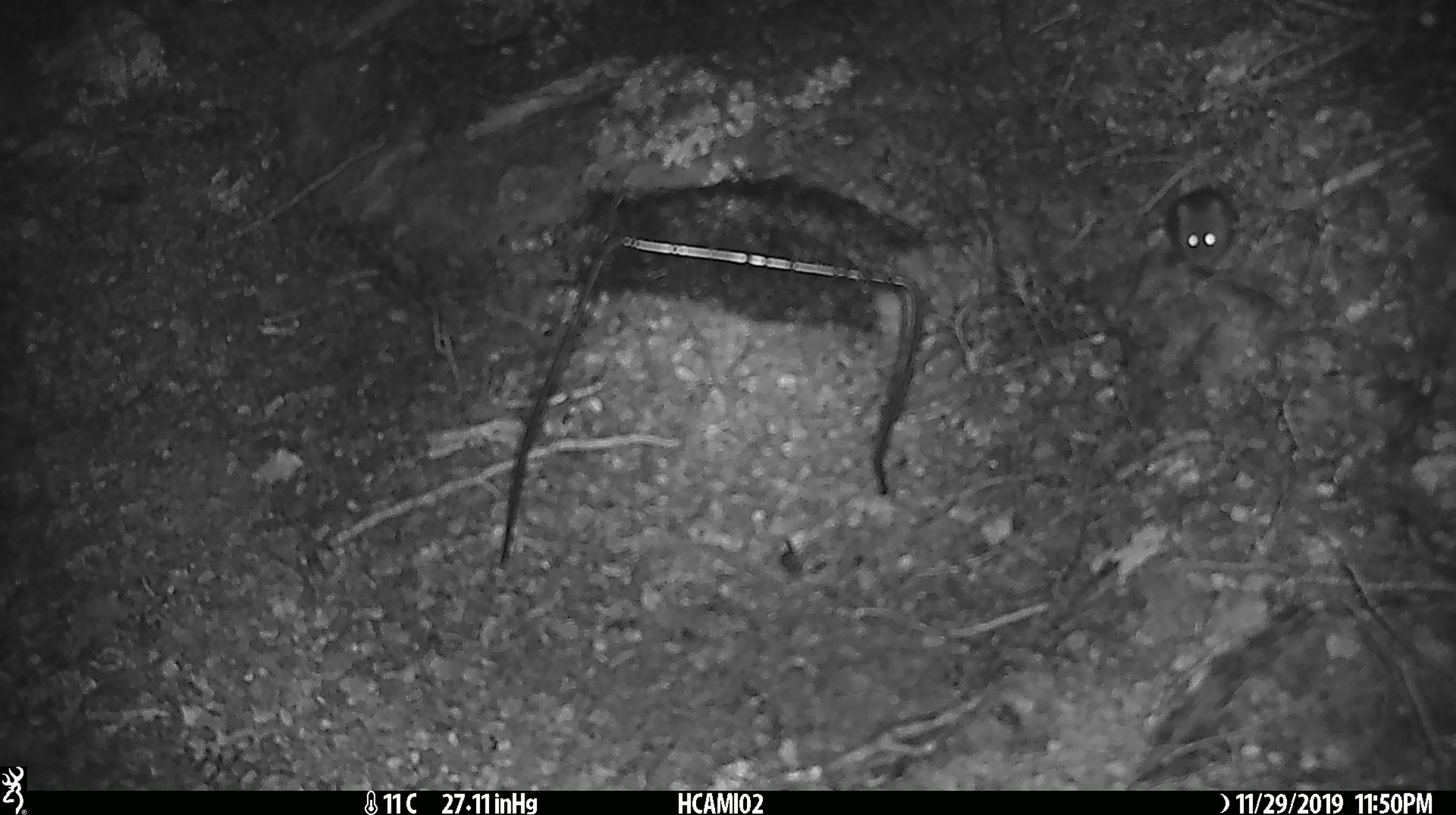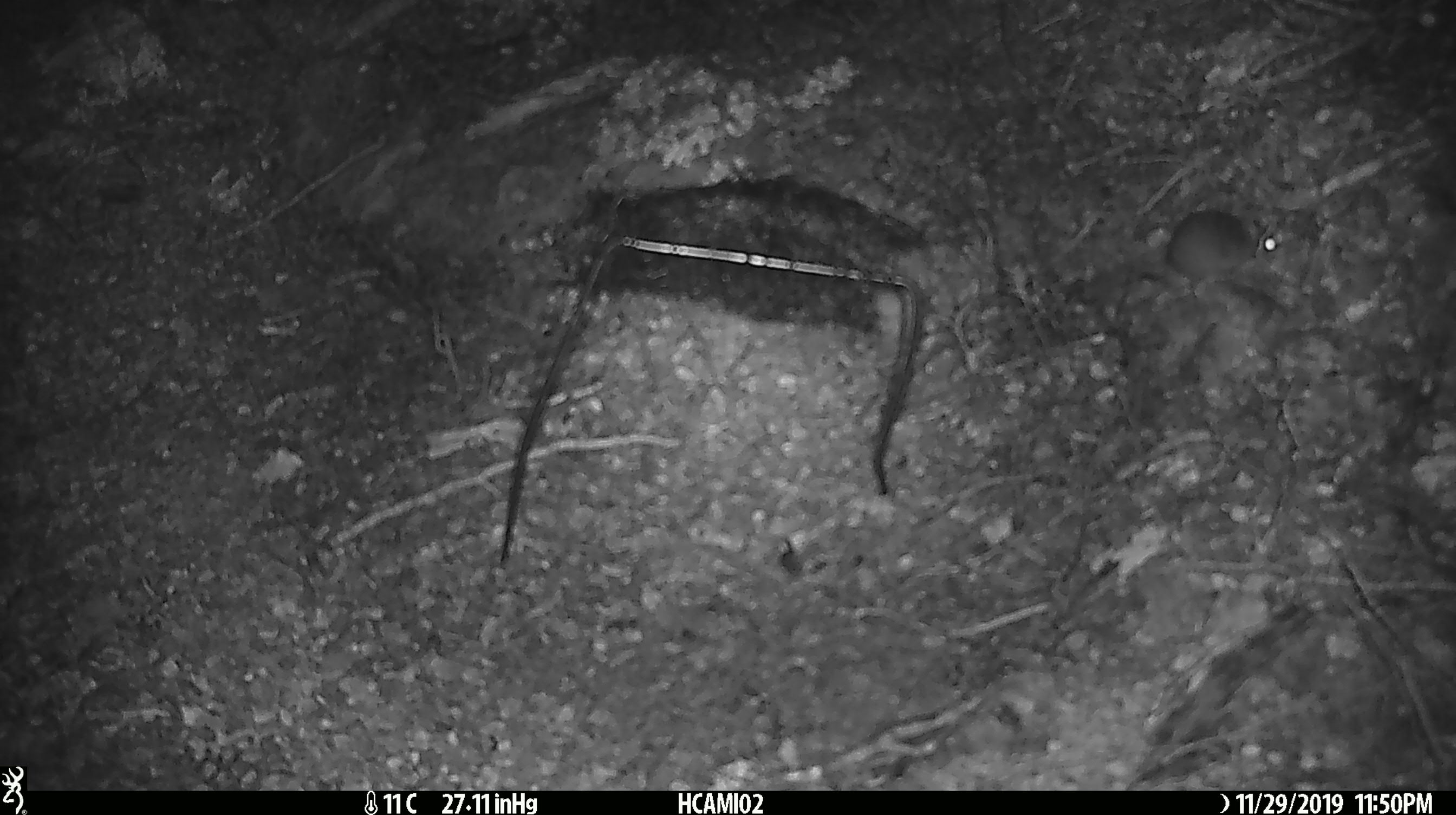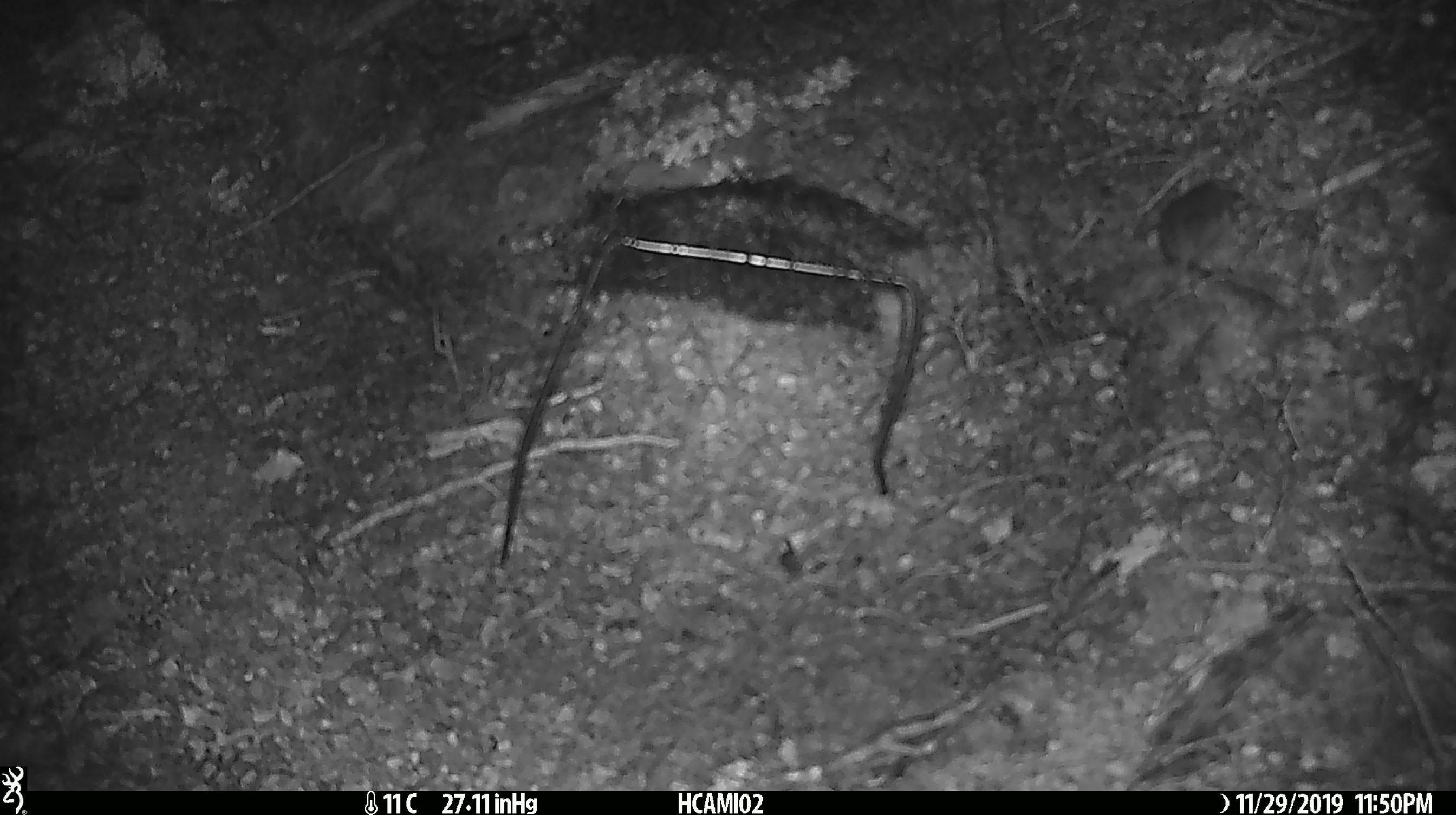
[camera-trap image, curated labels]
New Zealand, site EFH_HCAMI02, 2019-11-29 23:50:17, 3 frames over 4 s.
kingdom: Animalia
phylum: Chordata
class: Mammalia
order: Rodentia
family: Muridae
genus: Mus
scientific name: Mus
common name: mouse